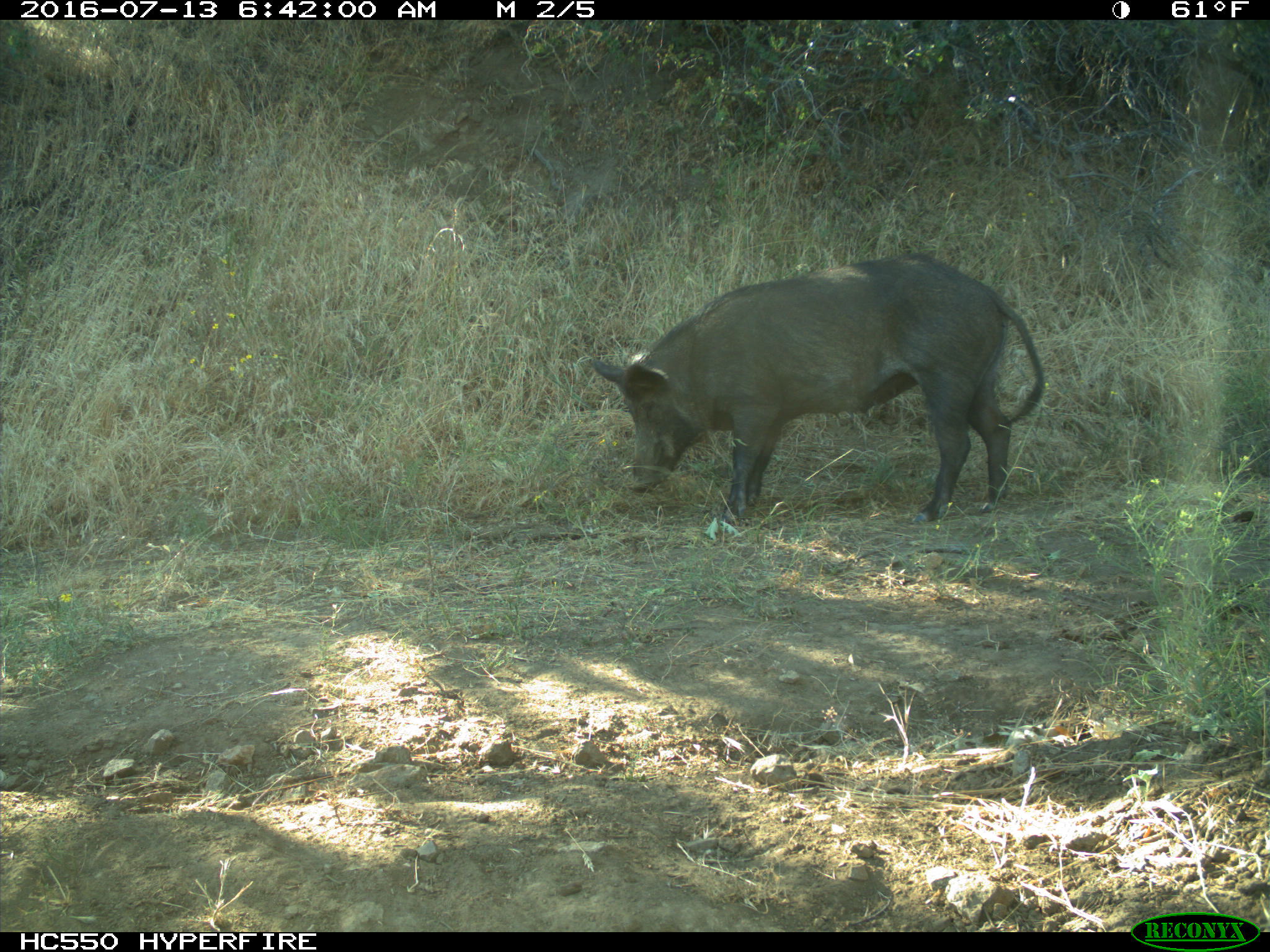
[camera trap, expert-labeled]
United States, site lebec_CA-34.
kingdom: Animalia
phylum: Chordata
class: Mammalia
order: Artiodactyla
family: Suidae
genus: Sus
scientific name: Sus scrofa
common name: wild boar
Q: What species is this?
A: Sus scrofa (wild boar).